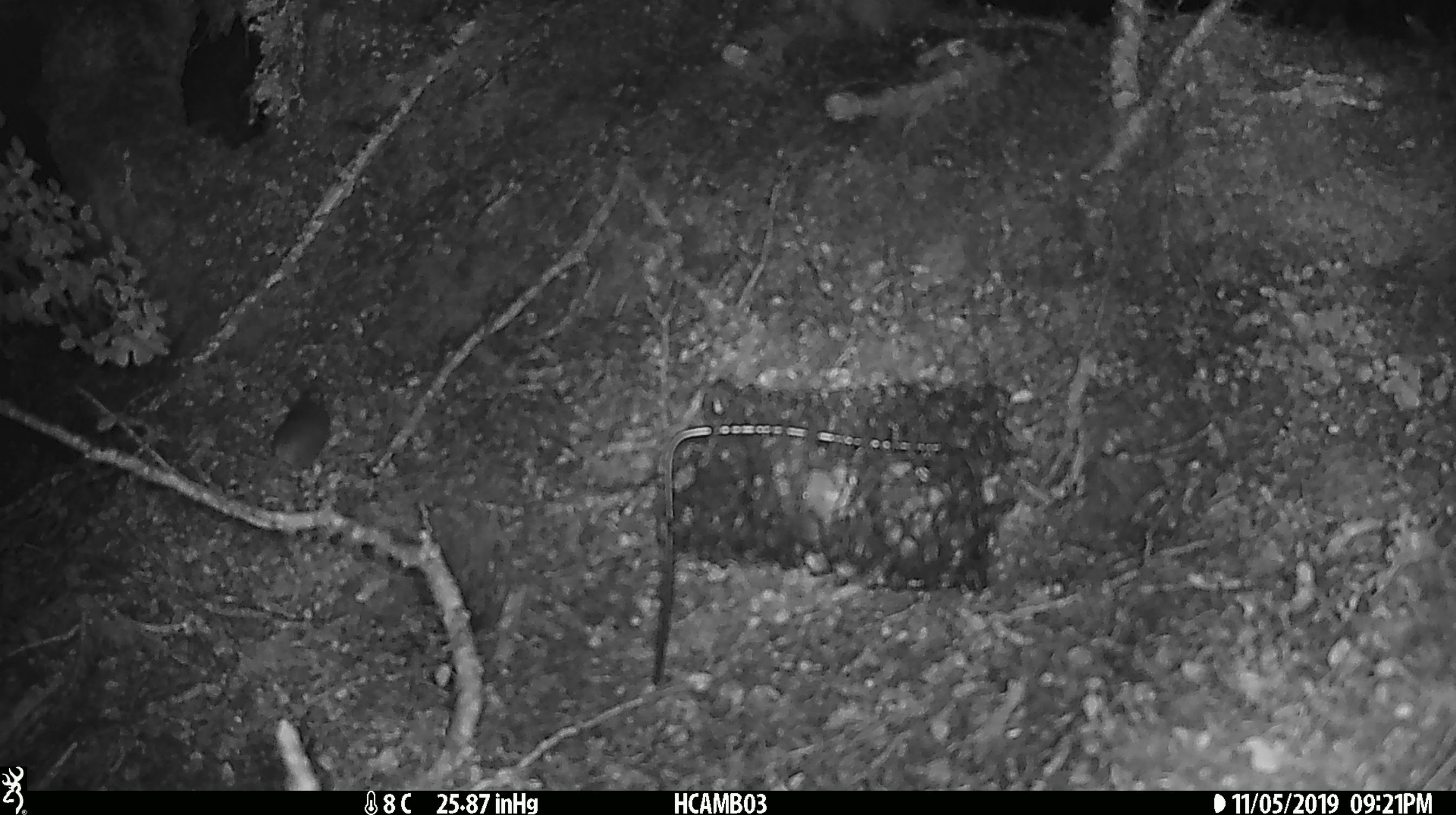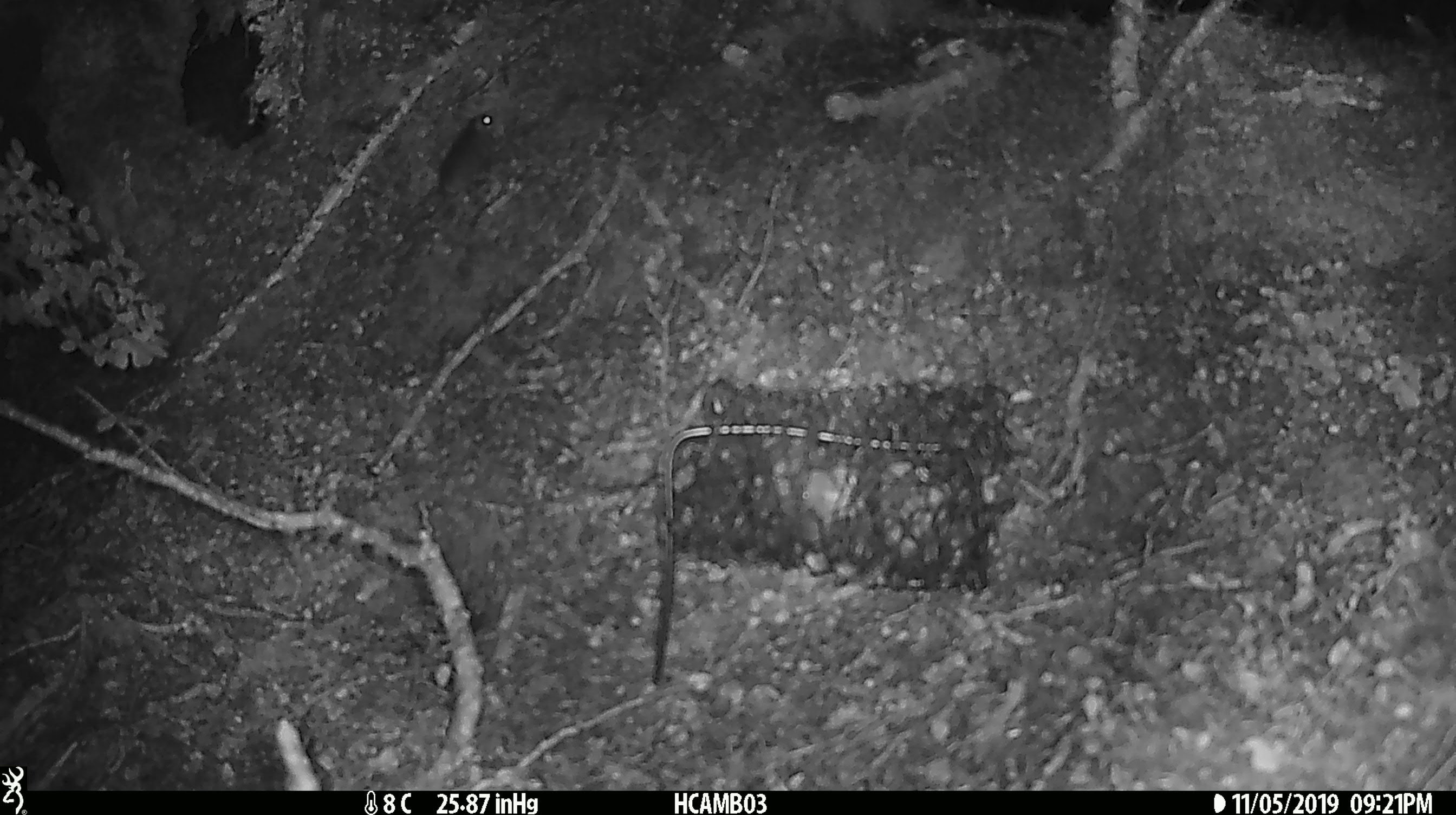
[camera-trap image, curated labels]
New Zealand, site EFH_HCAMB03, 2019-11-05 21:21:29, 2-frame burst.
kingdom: Animalia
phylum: Chordata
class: Mammalia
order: Rodentia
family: Muridae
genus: Mus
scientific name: Mus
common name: mouse